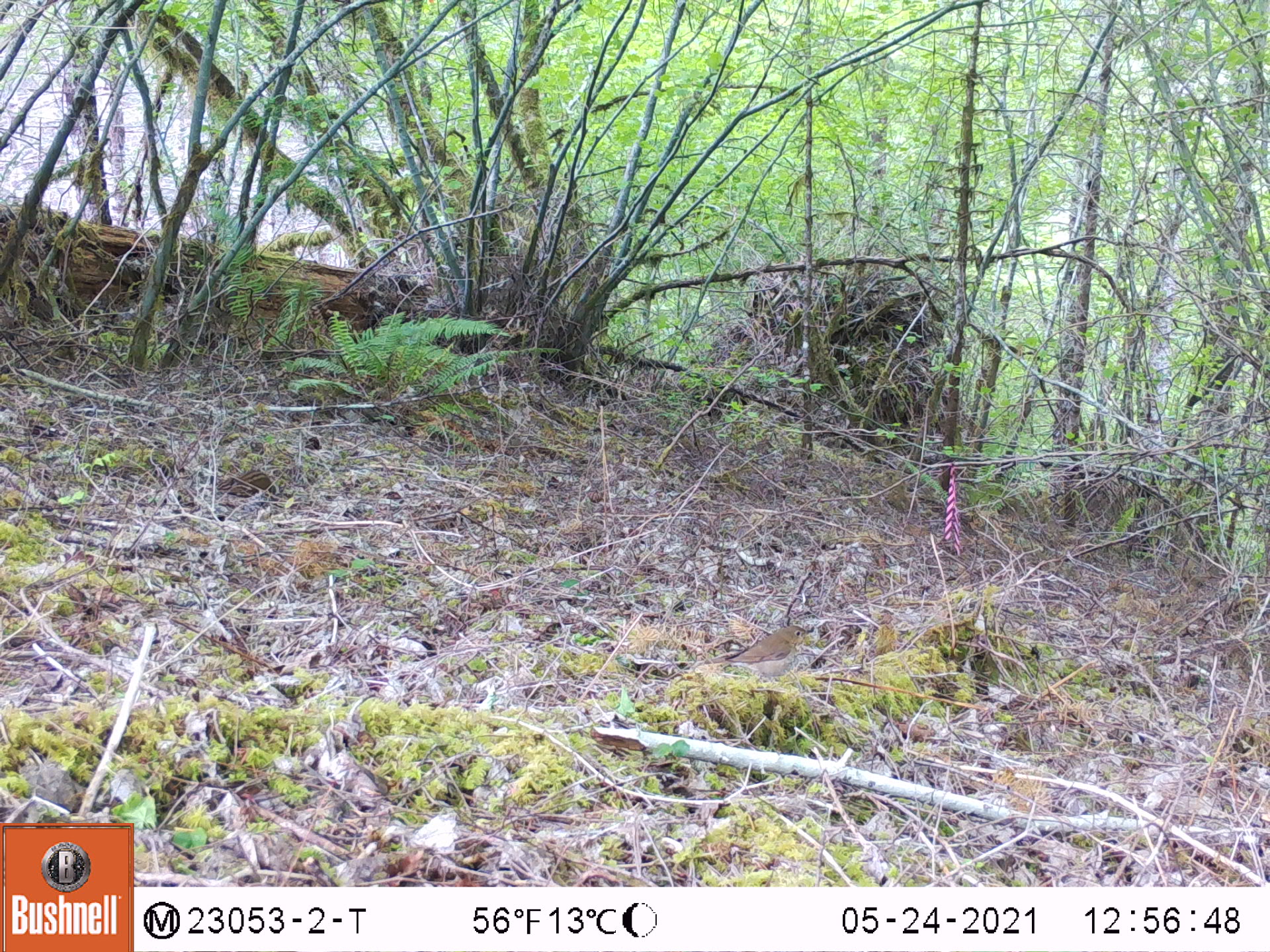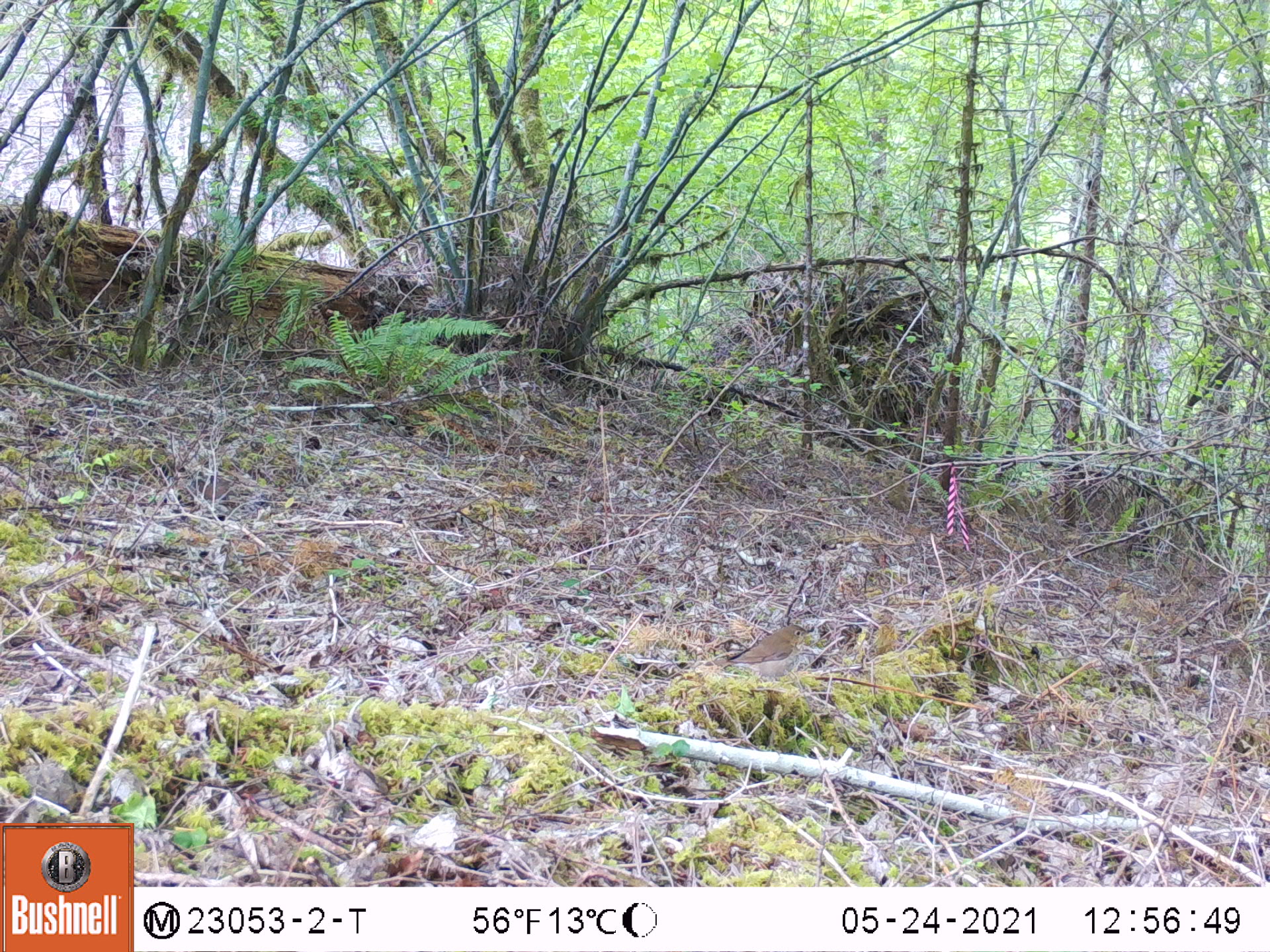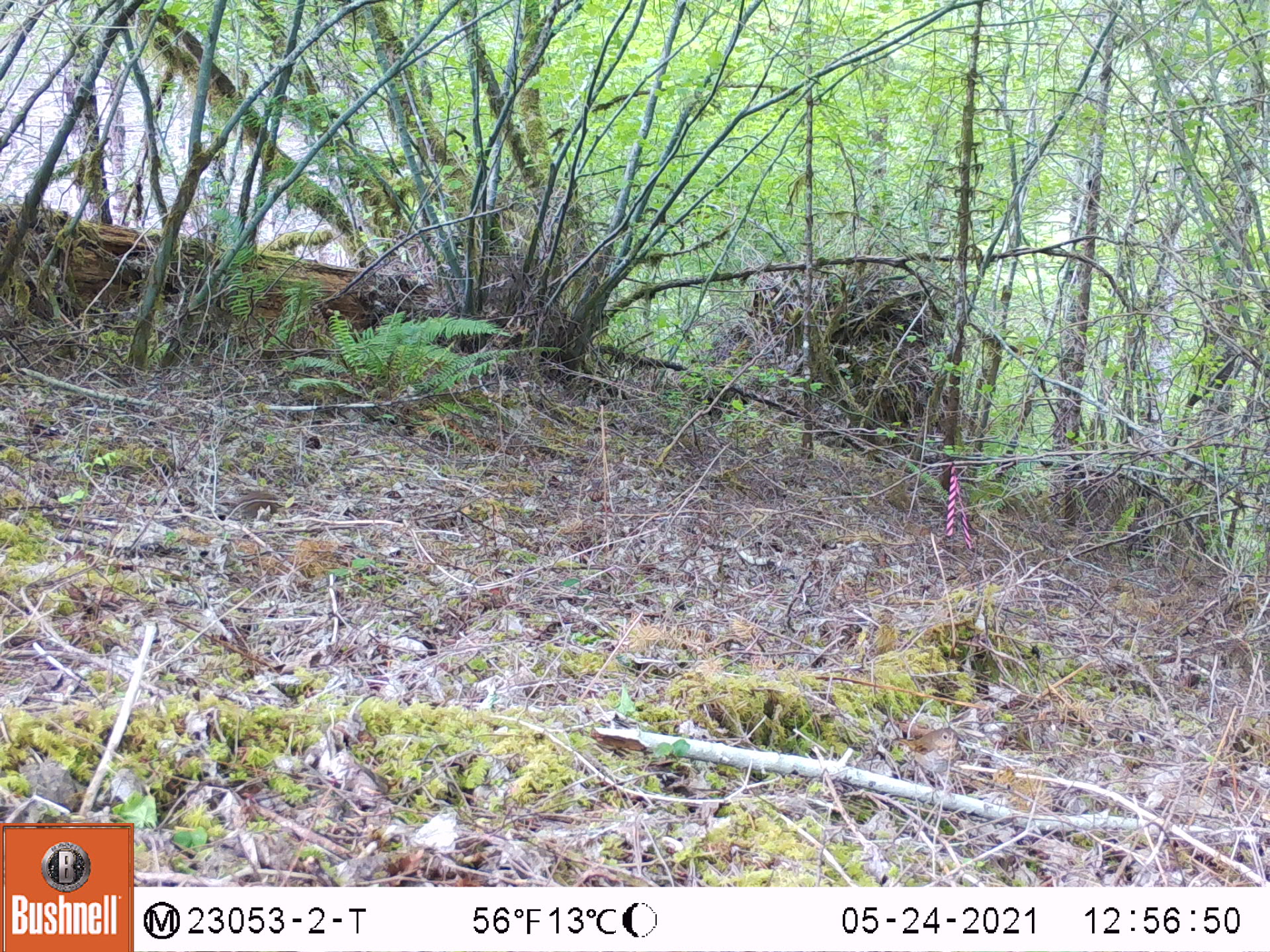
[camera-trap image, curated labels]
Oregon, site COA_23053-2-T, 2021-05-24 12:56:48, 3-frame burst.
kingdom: Animalia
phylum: Chordata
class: Mammalia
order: Rodentia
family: Sciuridae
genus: Neotamias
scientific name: Neotamias townsendii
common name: townsend's chipmunk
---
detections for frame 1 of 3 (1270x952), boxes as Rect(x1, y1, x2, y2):
townsend's chipmunk: Rect(208, 464, 289, 502)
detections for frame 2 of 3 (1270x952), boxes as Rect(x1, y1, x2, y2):
townsend's chipmunk: Rect(707, 618, 819, 694)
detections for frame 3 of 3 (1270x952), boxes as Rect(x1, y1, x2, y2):
townsend's chipmunk: Rect(886, 720, 974, 799)